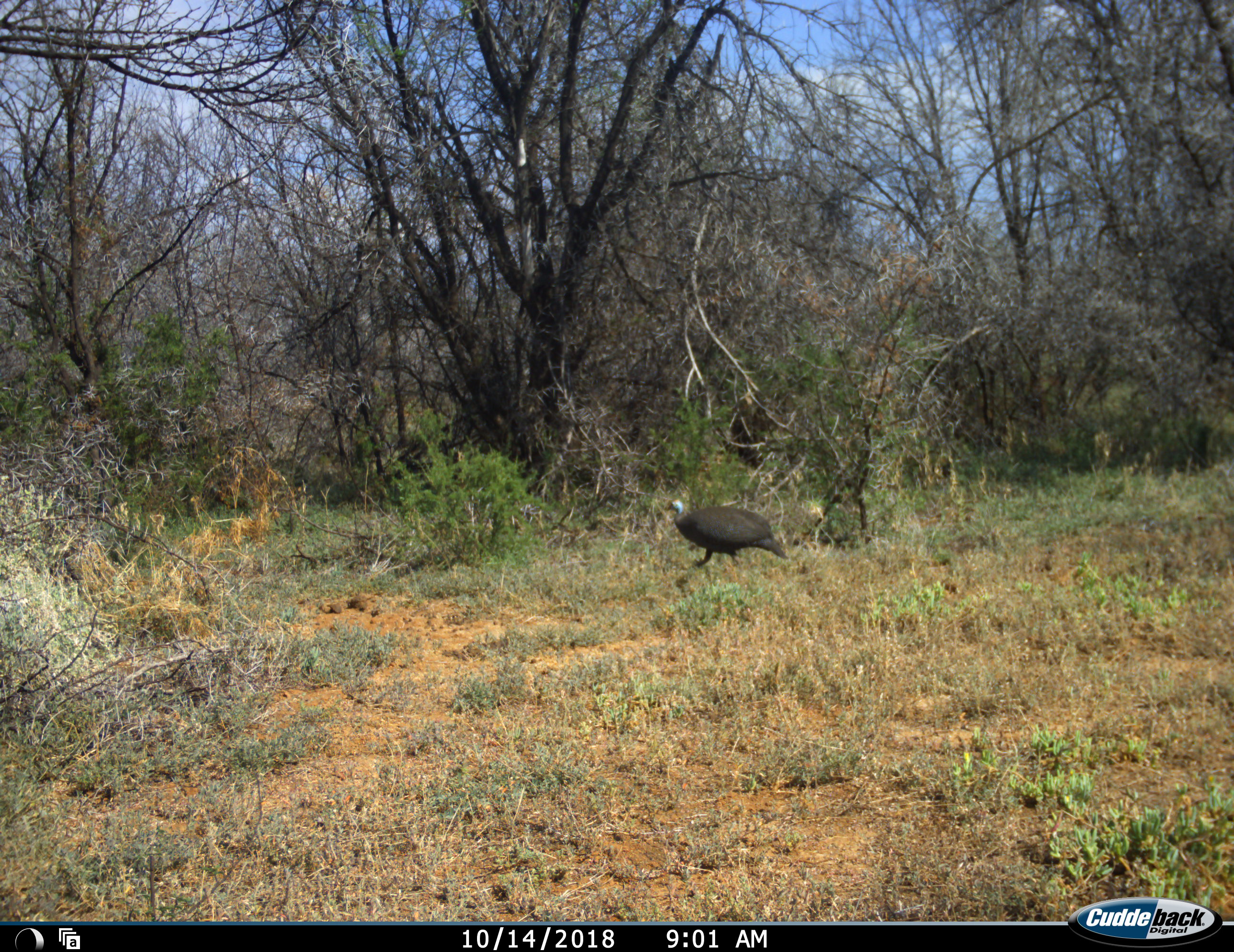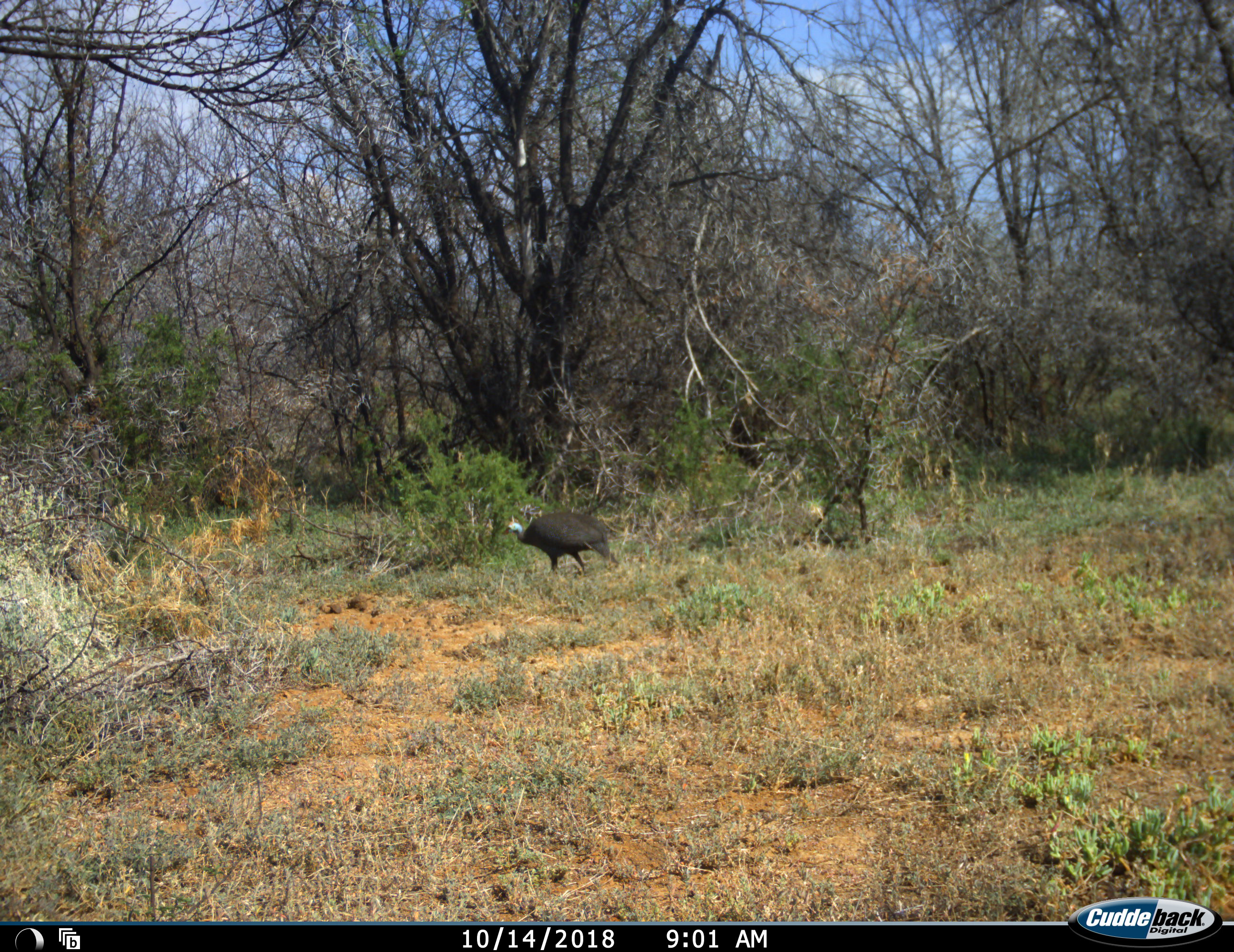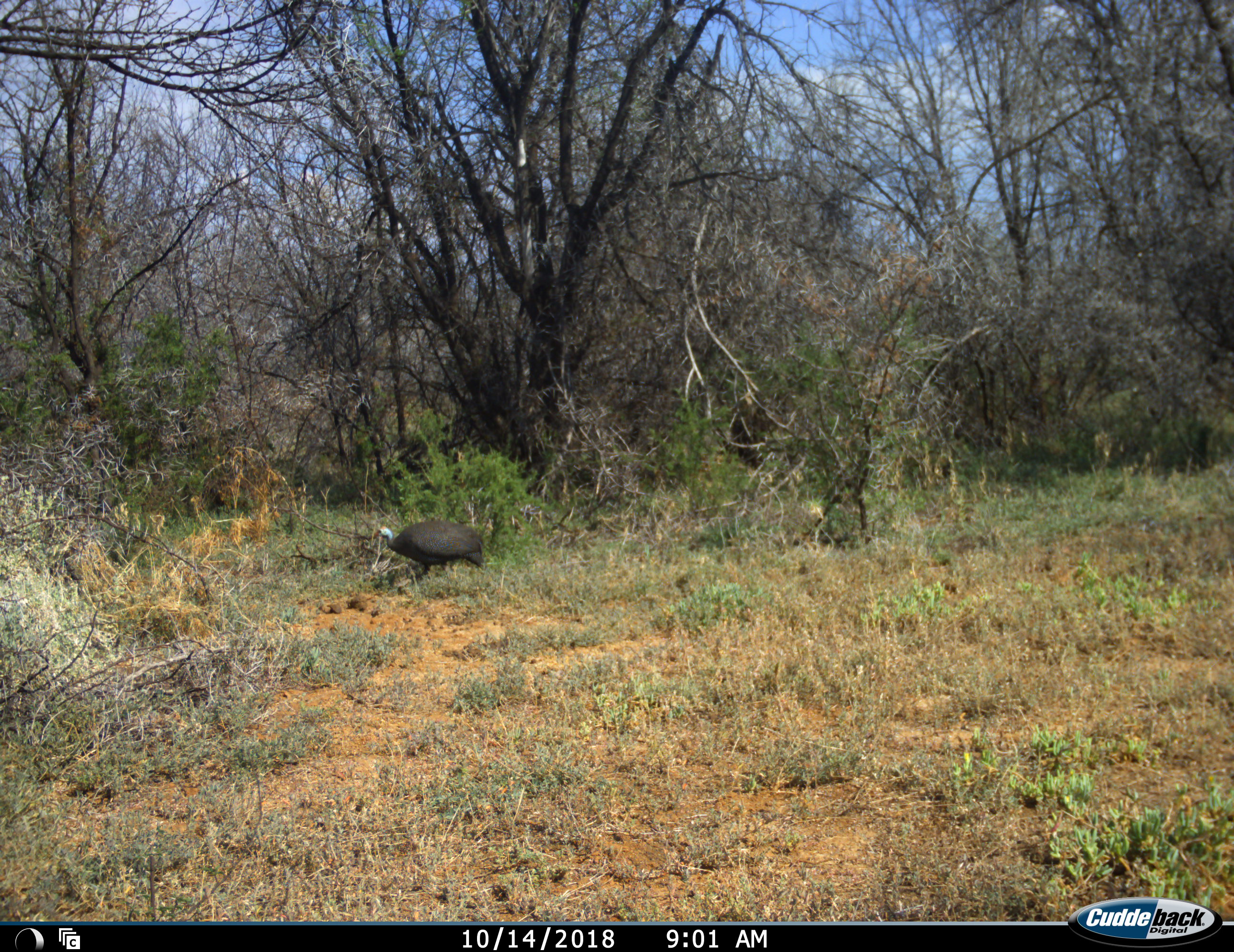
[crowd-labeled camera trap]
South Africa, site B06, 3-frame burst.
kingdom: Animalia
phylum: Chordata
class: Aves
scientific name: Aves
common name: bird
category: birdother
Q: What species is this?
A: Birdother (bird) (Aves).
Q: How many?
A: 1.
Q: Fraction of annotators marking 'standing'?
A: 0%.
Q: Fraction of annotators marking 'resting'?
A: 0%.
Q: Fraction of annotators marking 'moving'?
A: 100%.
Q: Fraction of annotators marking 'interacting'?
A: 0%.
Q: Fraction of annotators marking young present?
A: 0%.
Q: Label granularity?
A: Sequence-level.